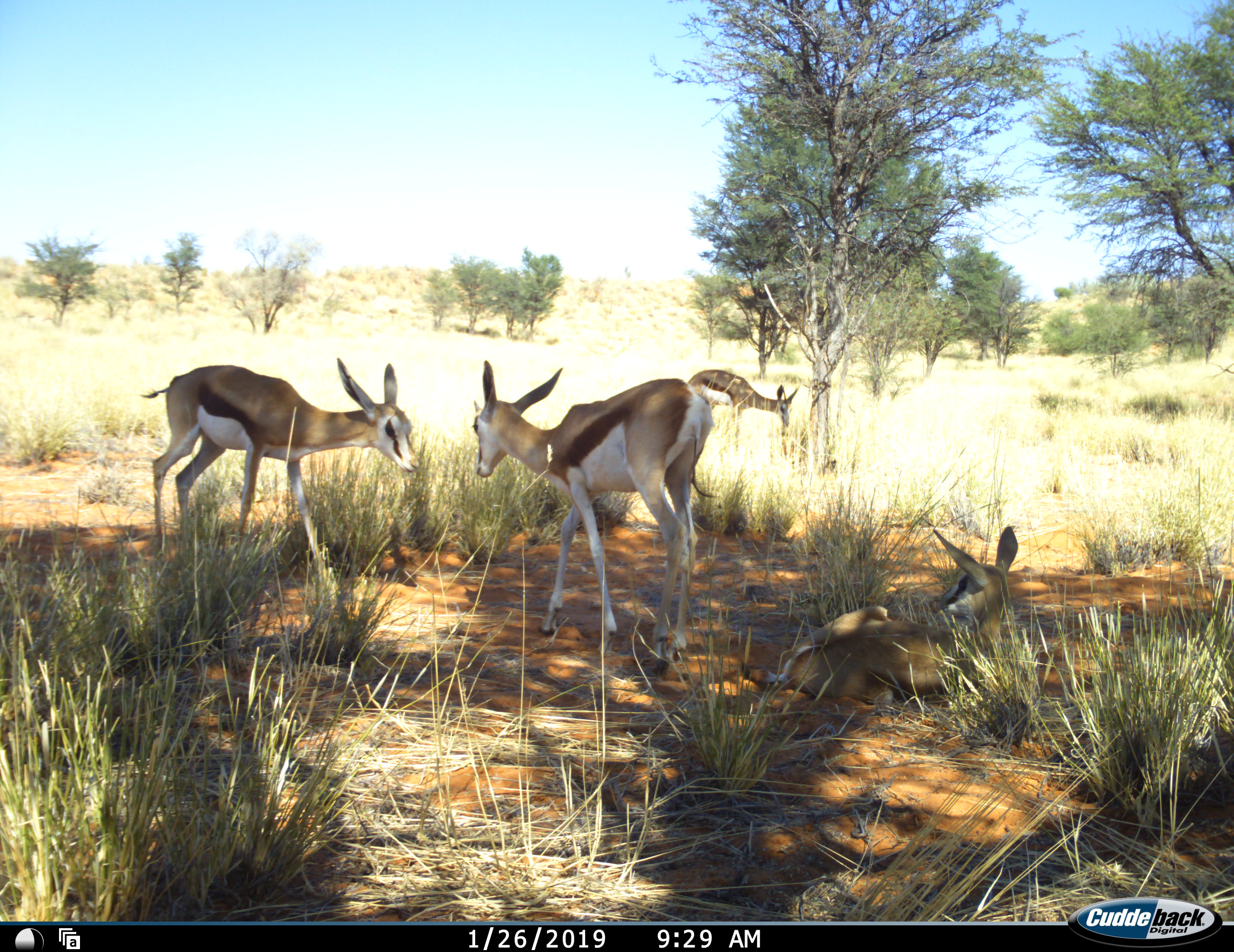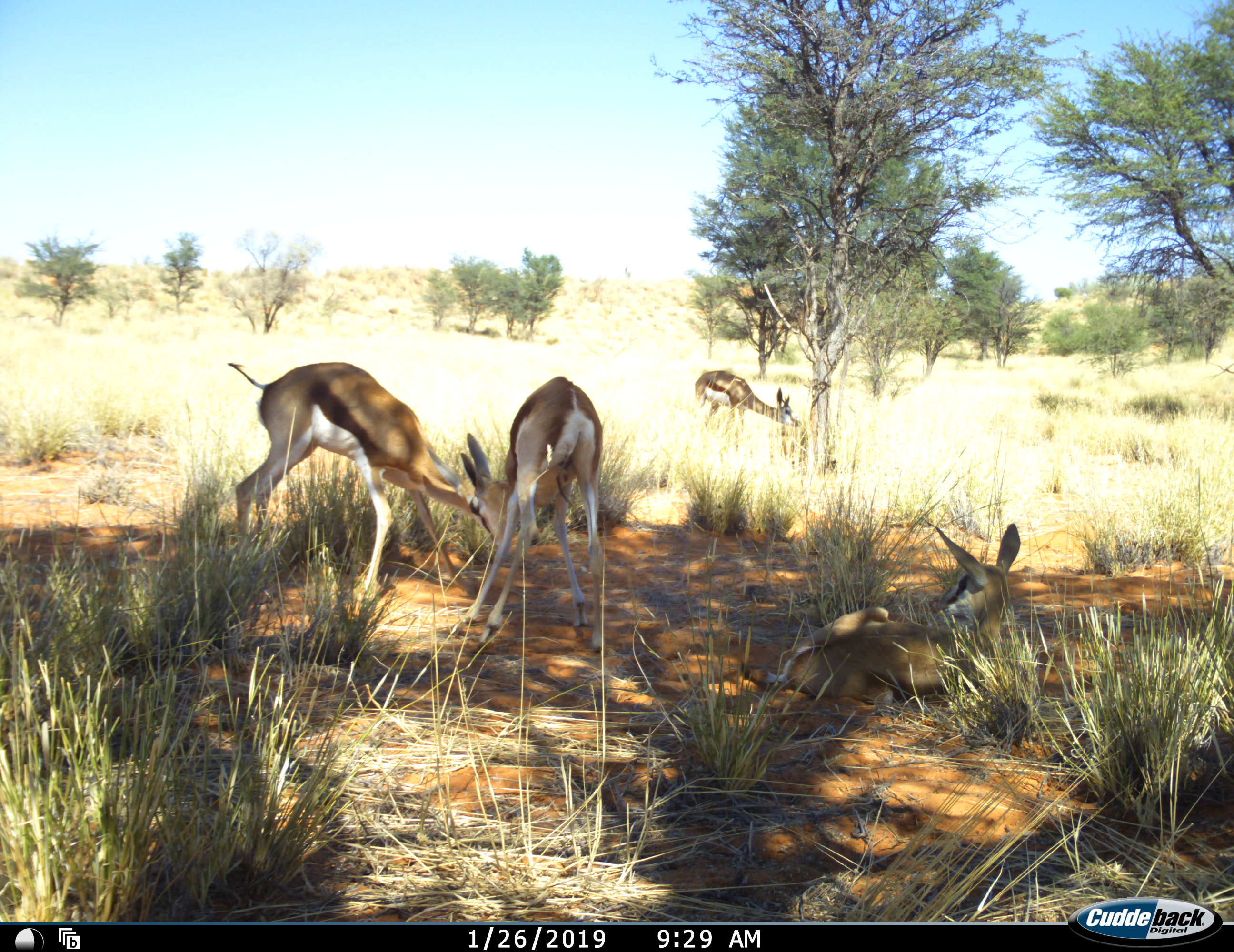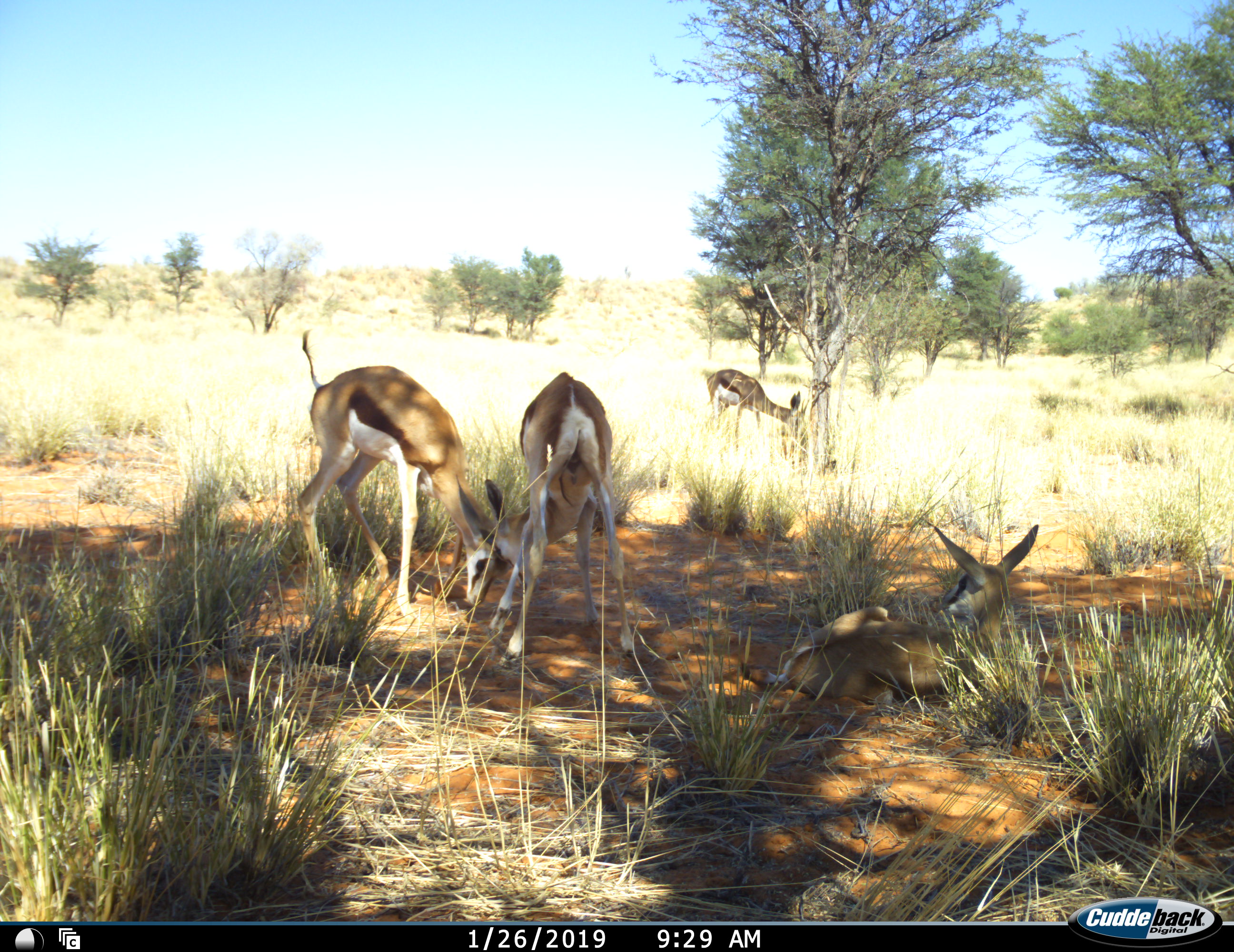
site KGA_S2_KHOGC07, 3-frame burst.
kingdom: Animalia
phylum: Chordata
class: Mammalia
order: Artiodactyla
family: Bovidae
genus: Antidorcas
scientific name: Antidorcas marsupialis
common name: springbok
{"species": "springbok (Antidorcas marsupialis)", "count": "4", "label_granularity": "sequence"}